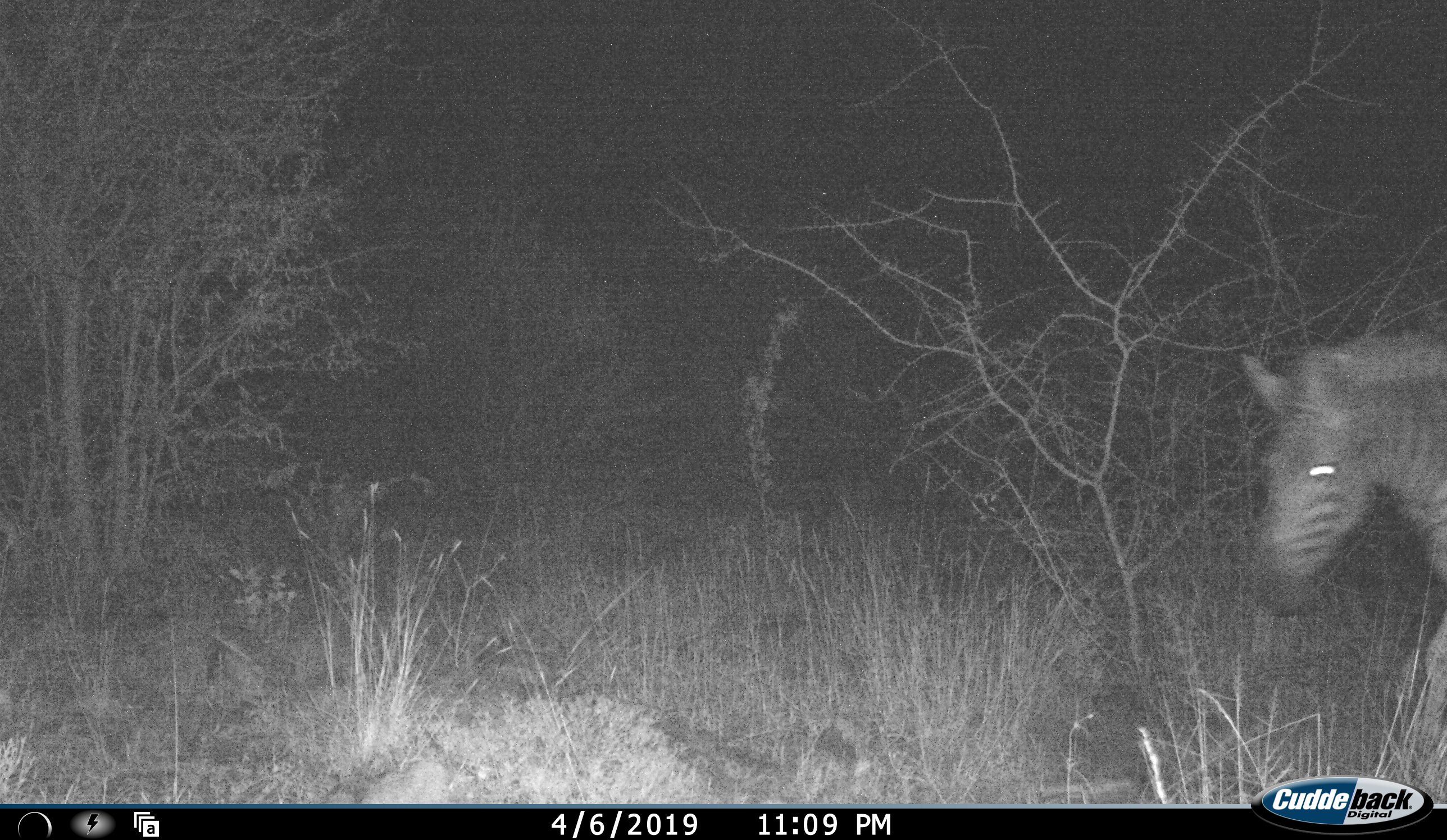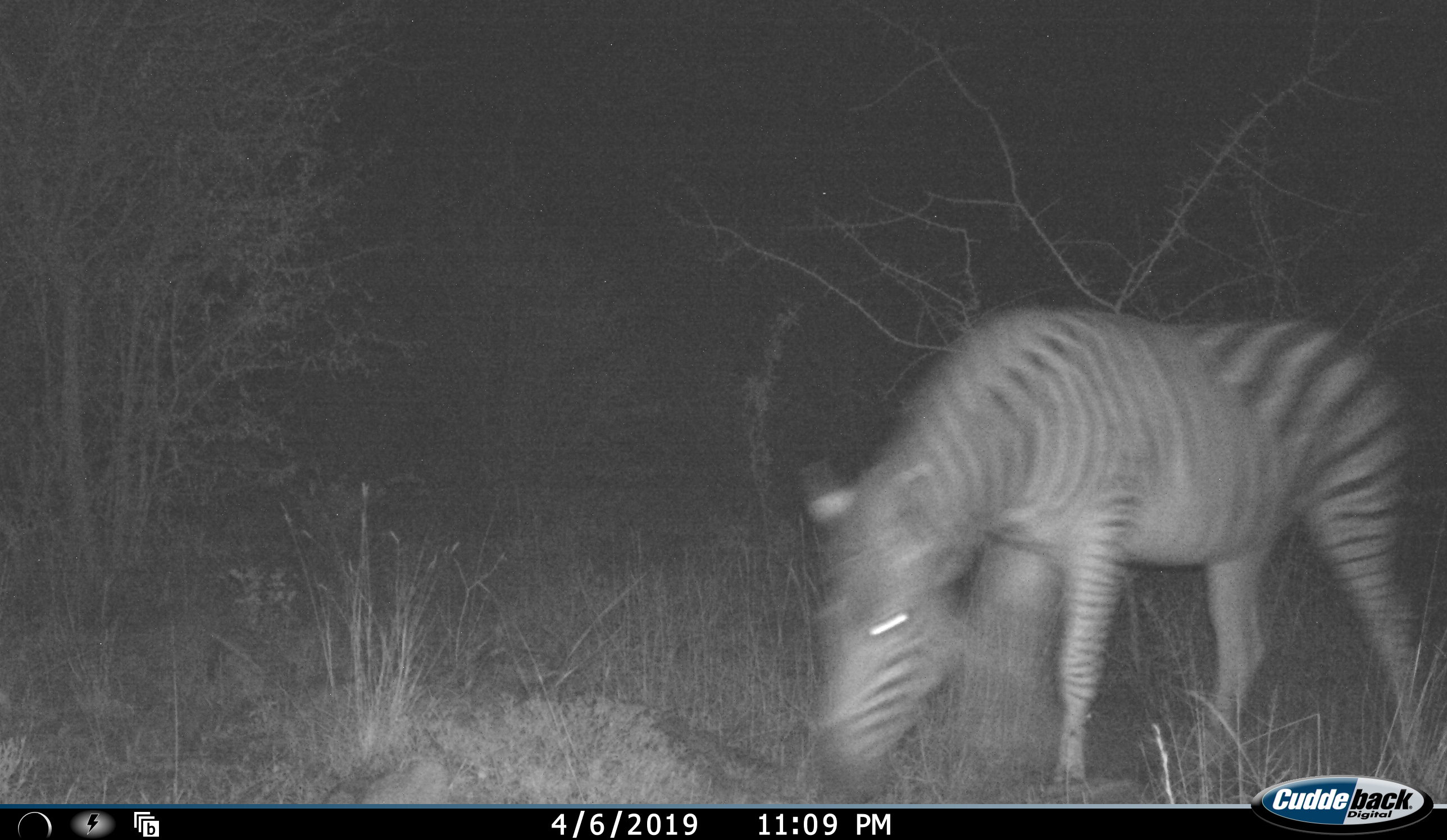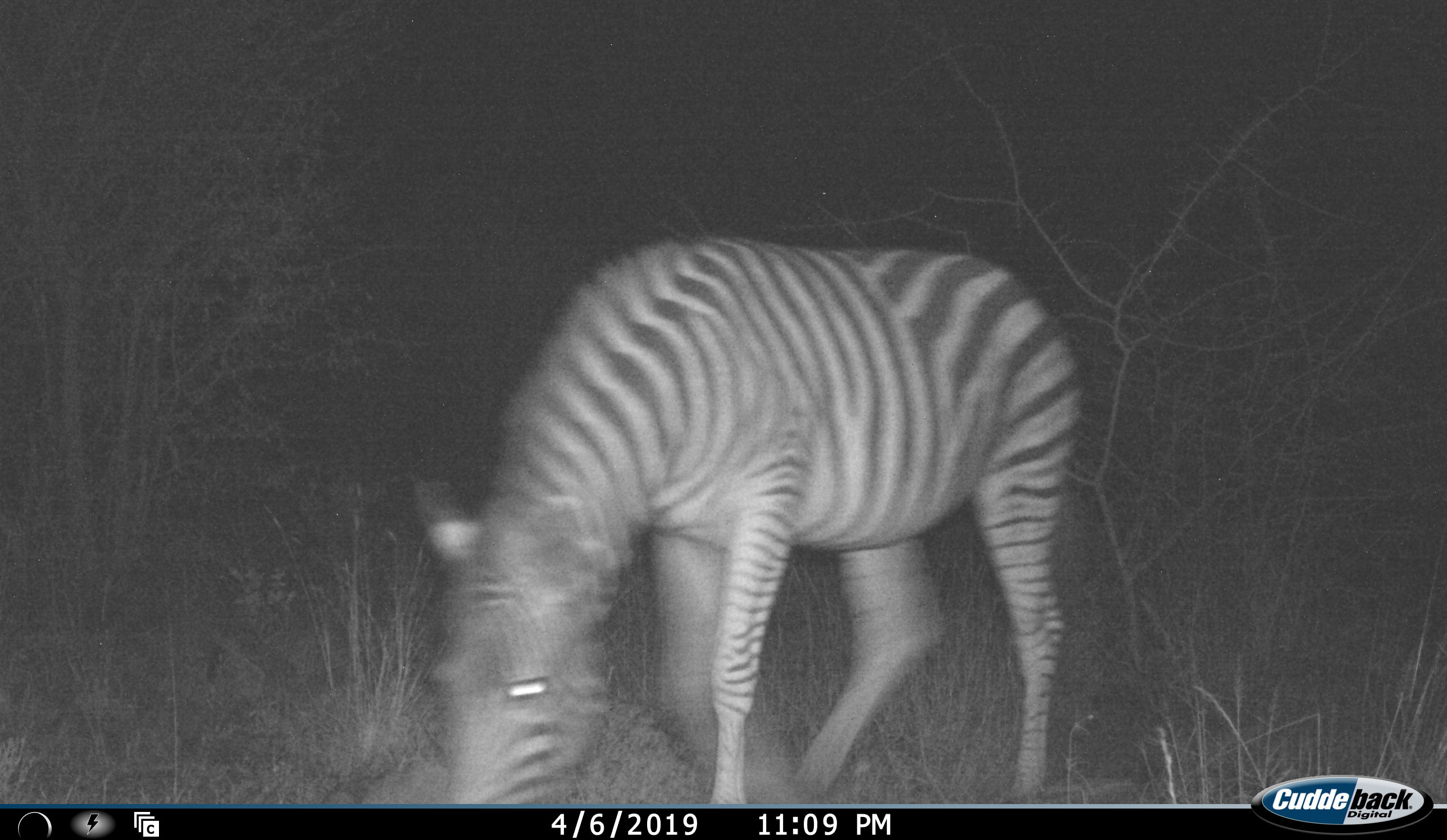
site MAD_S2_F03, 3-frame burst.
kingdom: Animalia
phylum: Chordata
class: Mammalia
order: Perissodactyla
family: Equidae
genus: Equus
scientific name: Equus quagga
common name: plains zebra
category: zebraplains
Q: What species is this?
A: Zebraplains (plains zebra) (Equus quagga).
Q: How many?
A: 1.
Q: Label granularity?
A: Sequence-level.